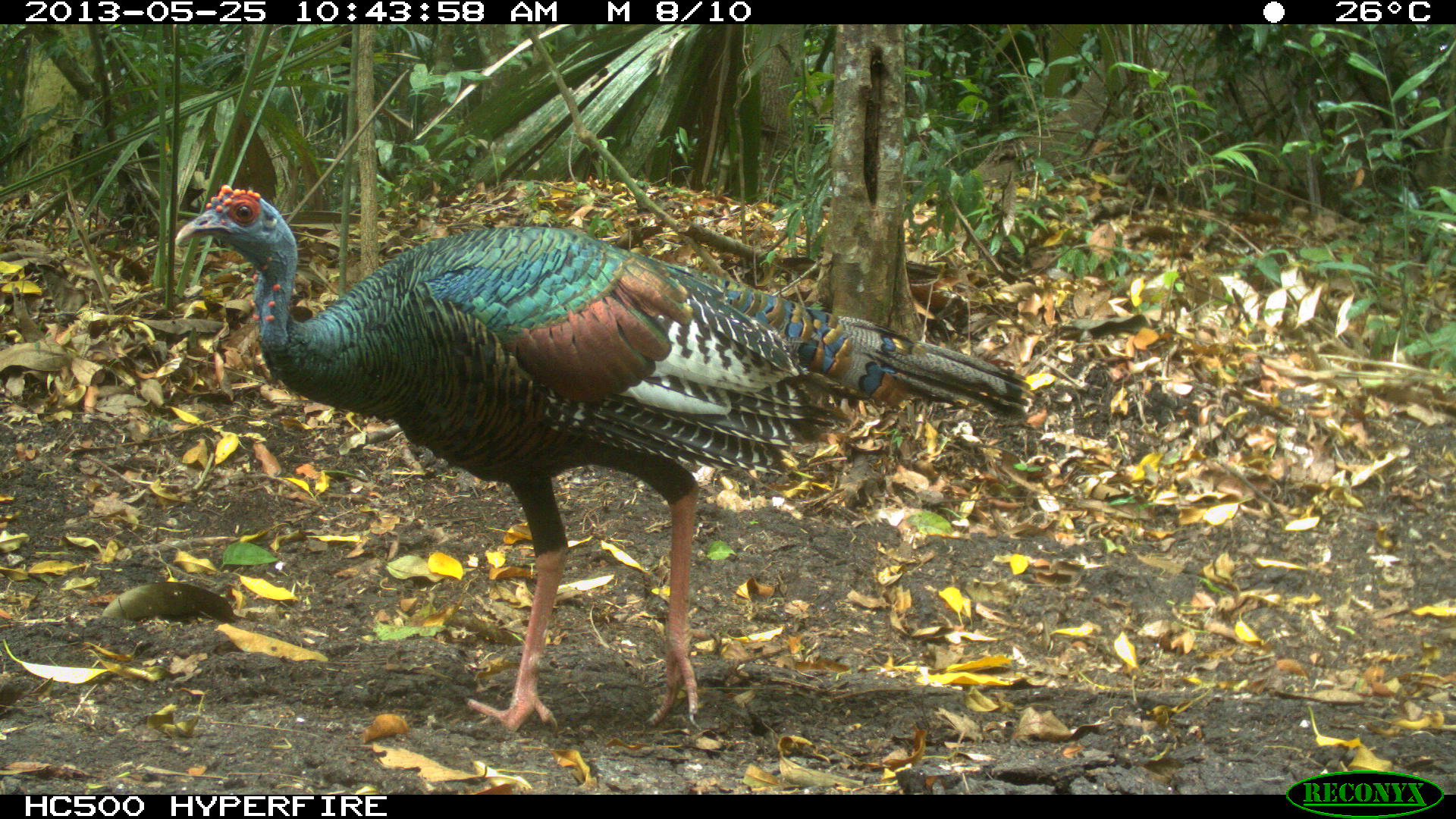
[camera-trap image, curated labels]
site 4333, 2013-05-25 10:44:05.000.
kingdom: Animalia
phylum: Chordata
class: Aves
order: Galliformes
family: Phasianidae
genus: Meleagris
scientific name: Meleagris ocellata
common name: ocellated turkey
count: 1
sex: female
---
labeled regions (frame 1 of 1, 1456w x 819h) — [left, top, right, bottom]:
meleagris ocellata: [174, 184, 1030, 735]